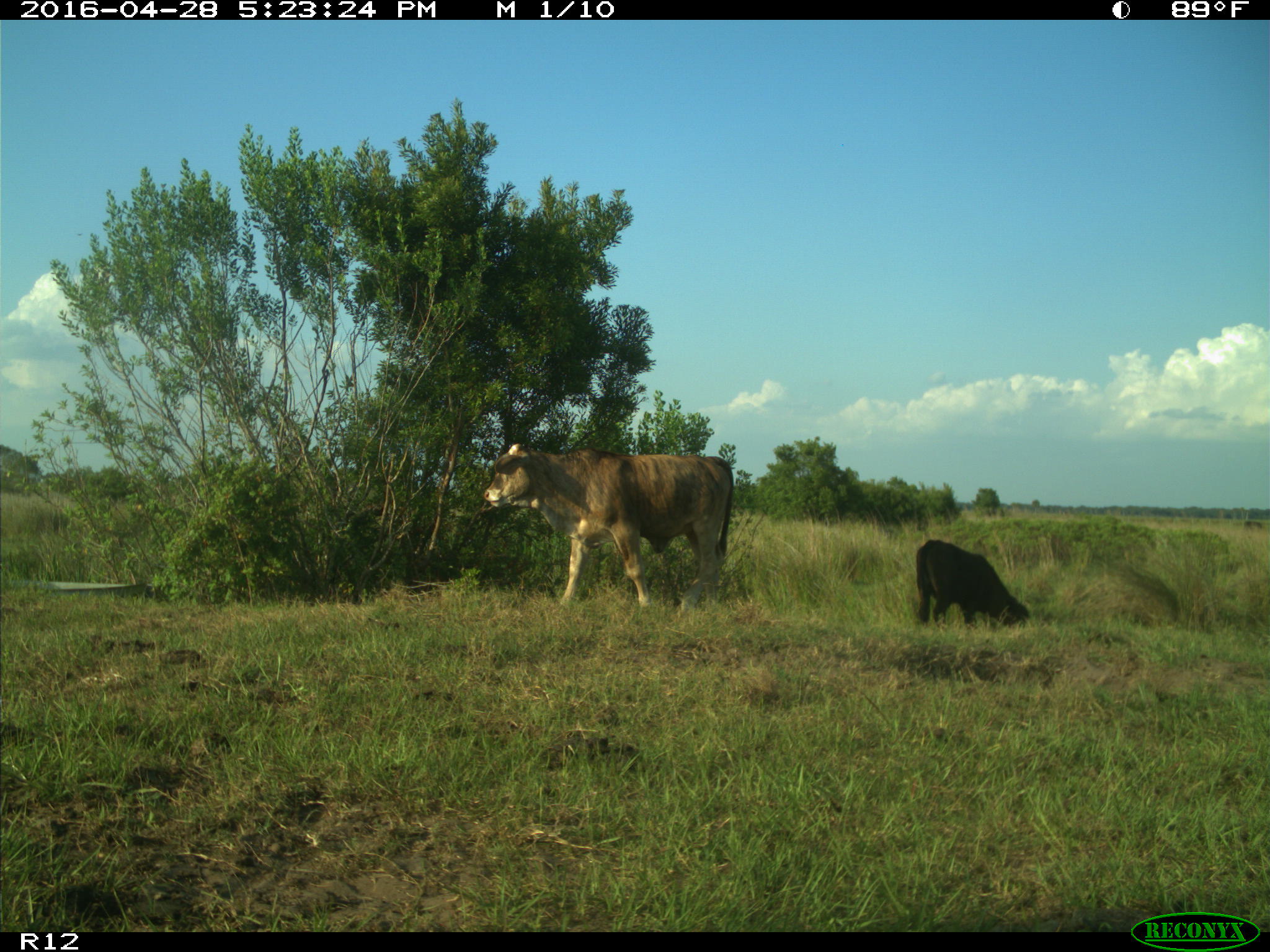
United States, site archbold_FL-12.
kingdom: Animalia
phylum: Chordata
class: Mammalia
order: Artiodactyla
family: Bovidae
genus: Bos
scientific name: Bos taurus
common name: domestic cow